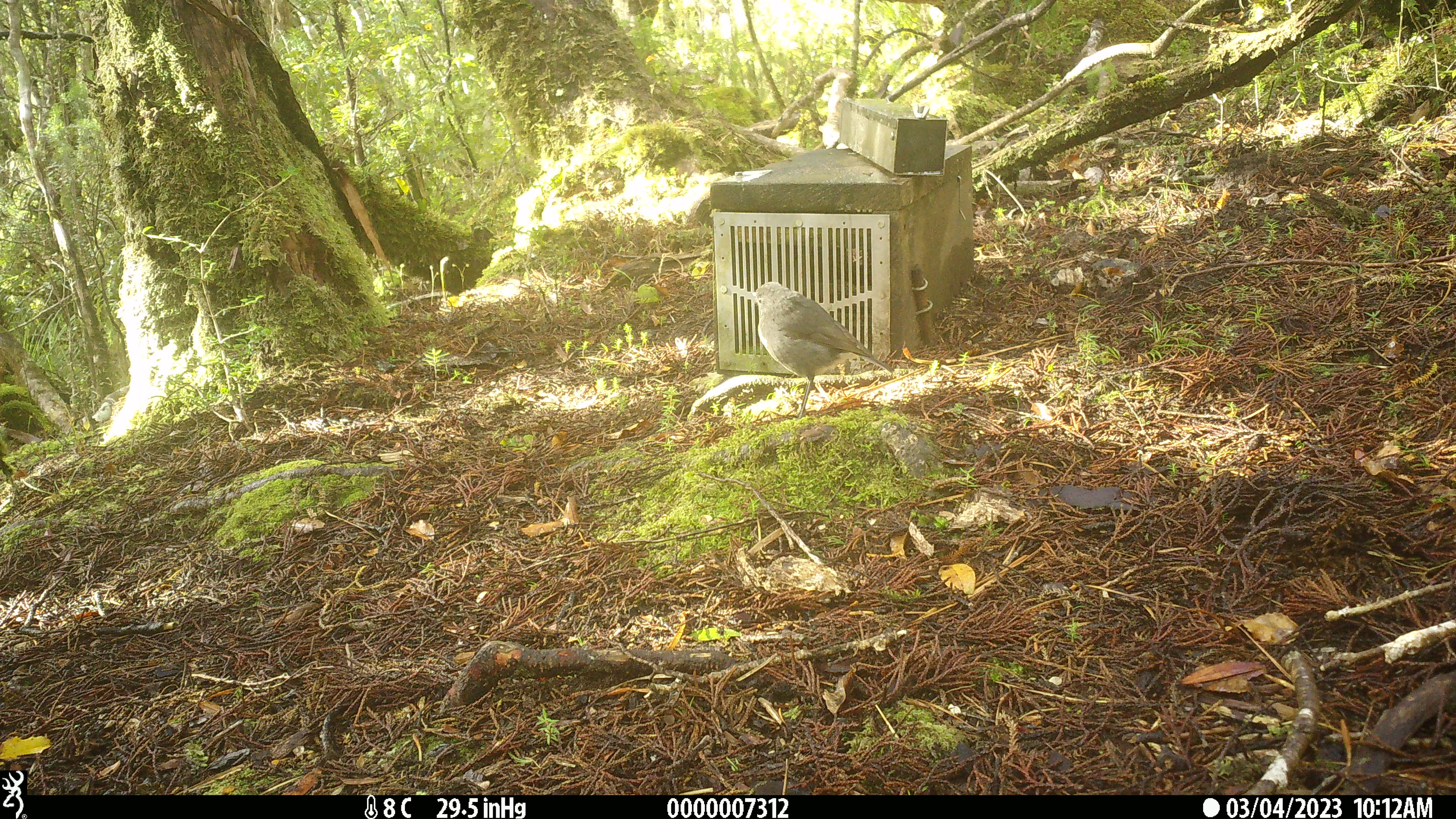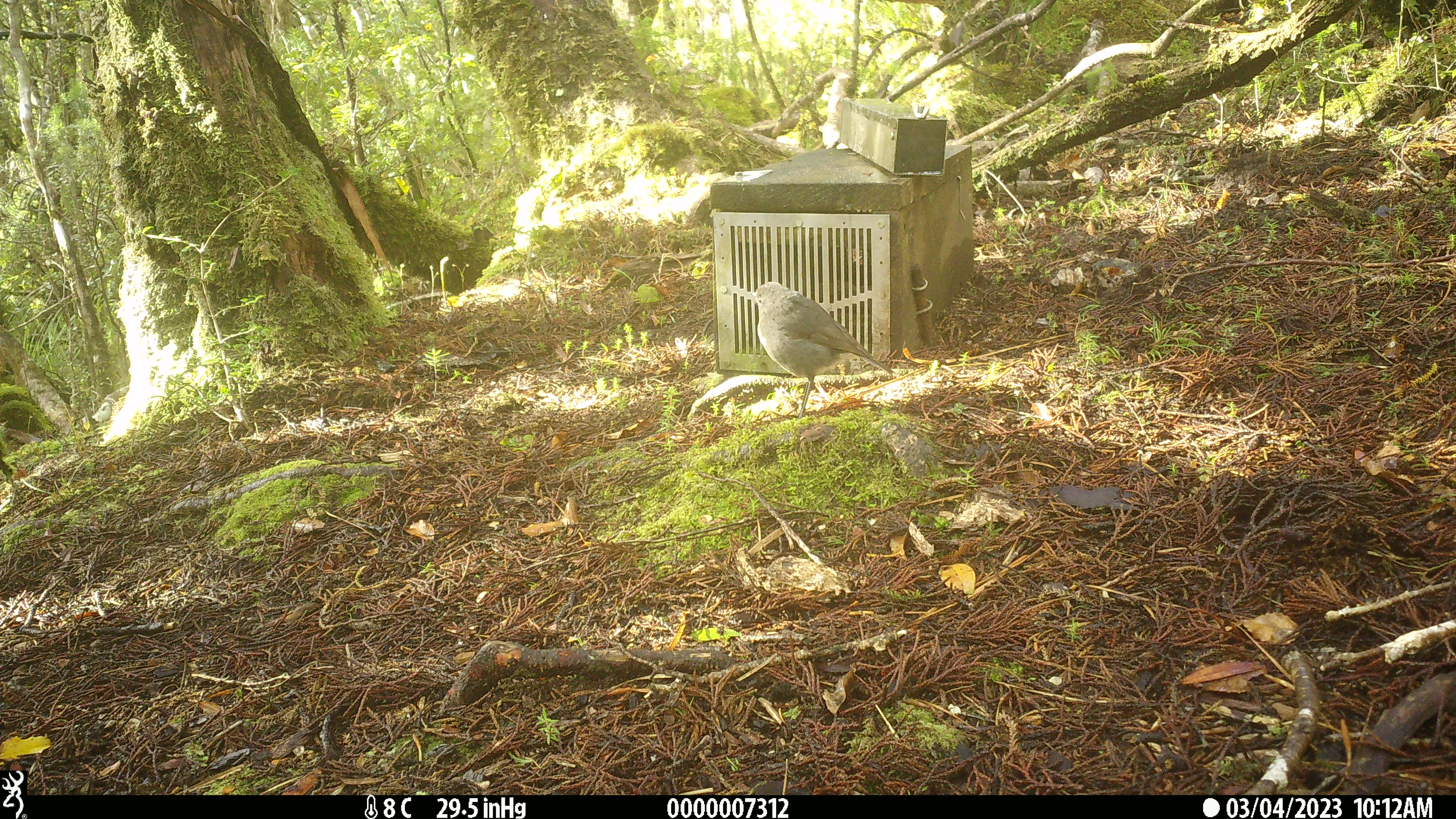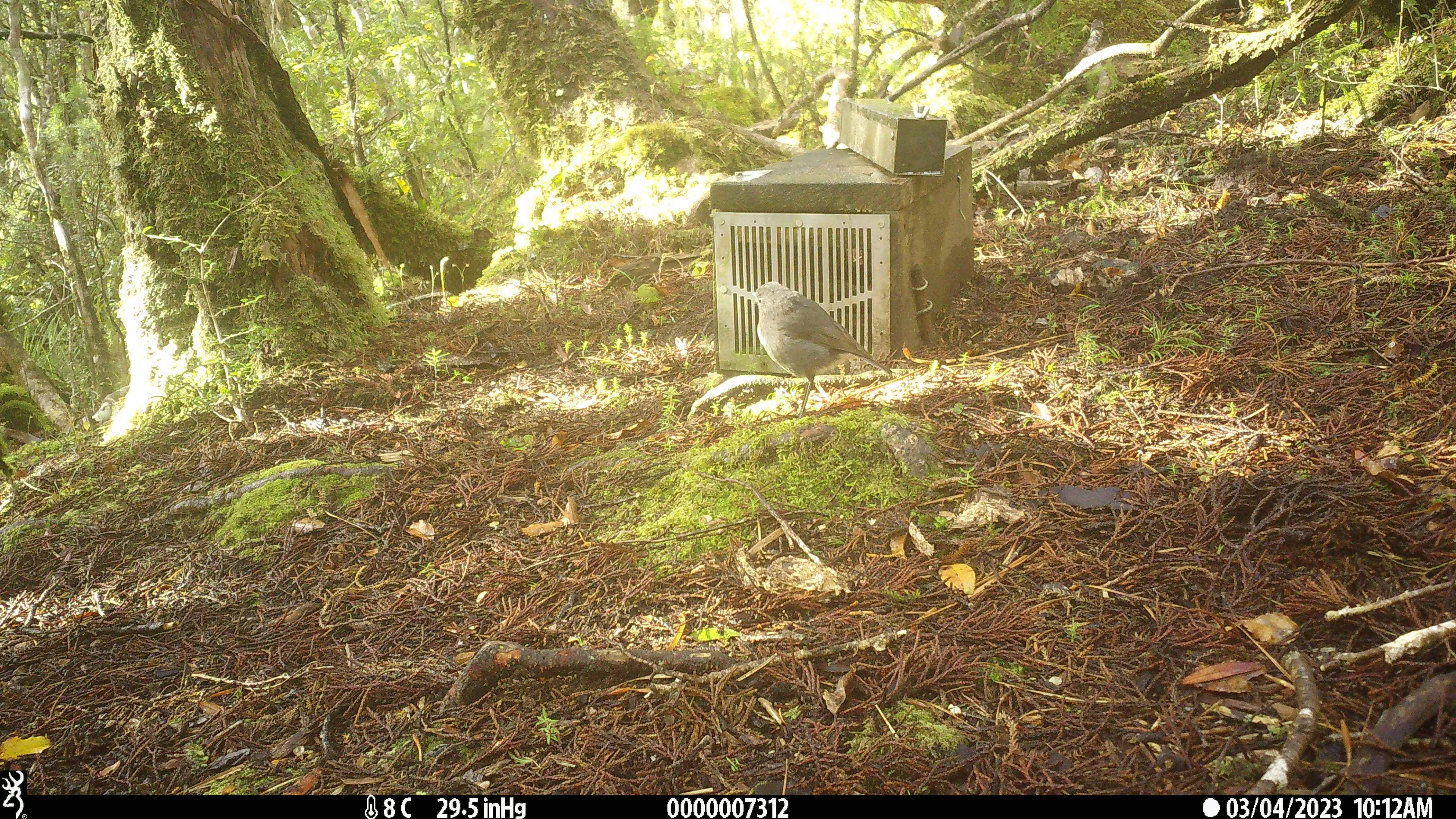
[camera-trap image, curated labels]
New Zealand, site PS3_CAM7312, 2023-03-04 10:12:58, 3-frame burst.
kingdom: Animalia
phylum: Chordata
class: Aves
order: Passeriformes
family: Petroicidae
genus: Petroica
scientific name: Petroica australis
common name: new zealand robin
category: robin